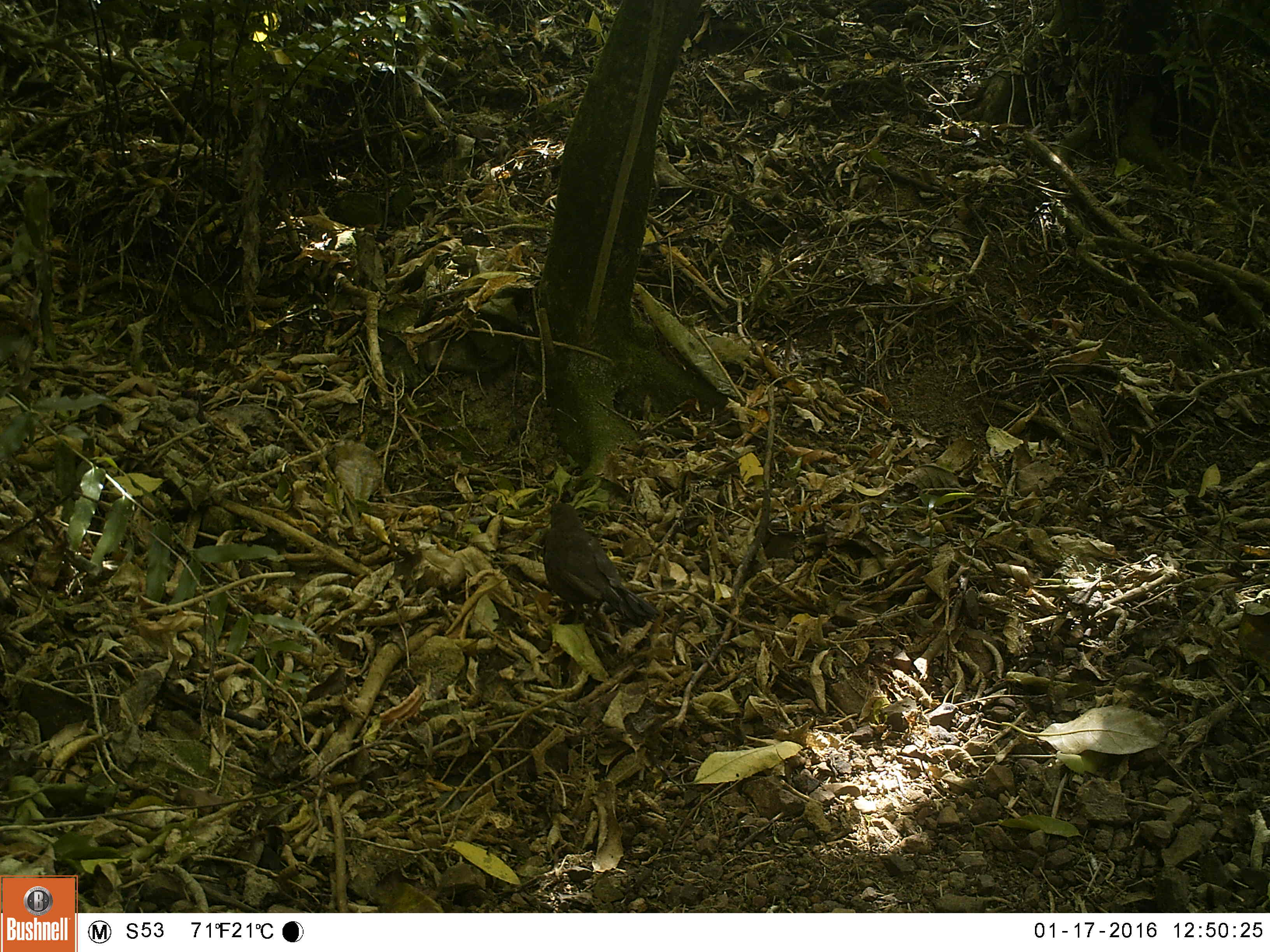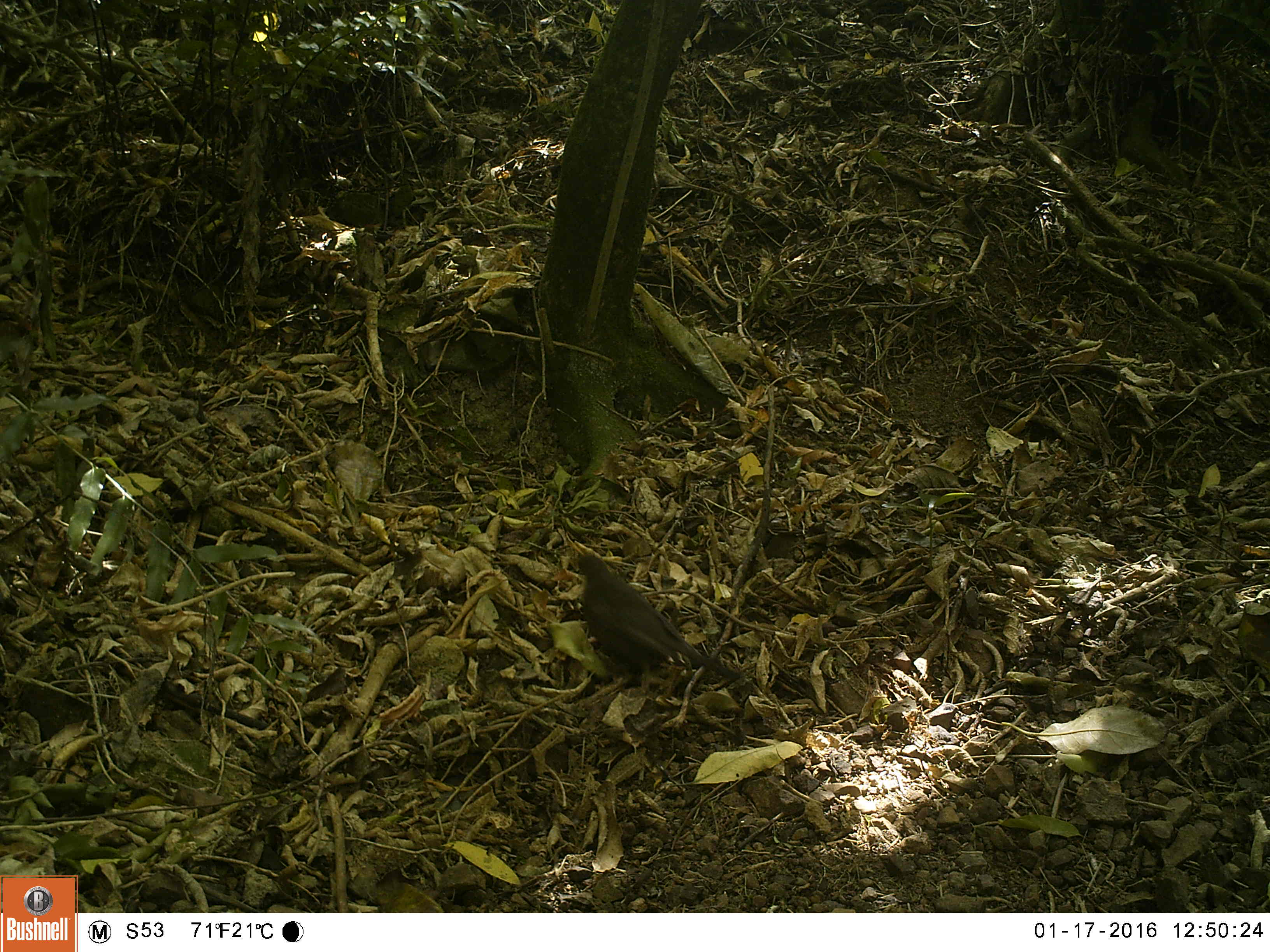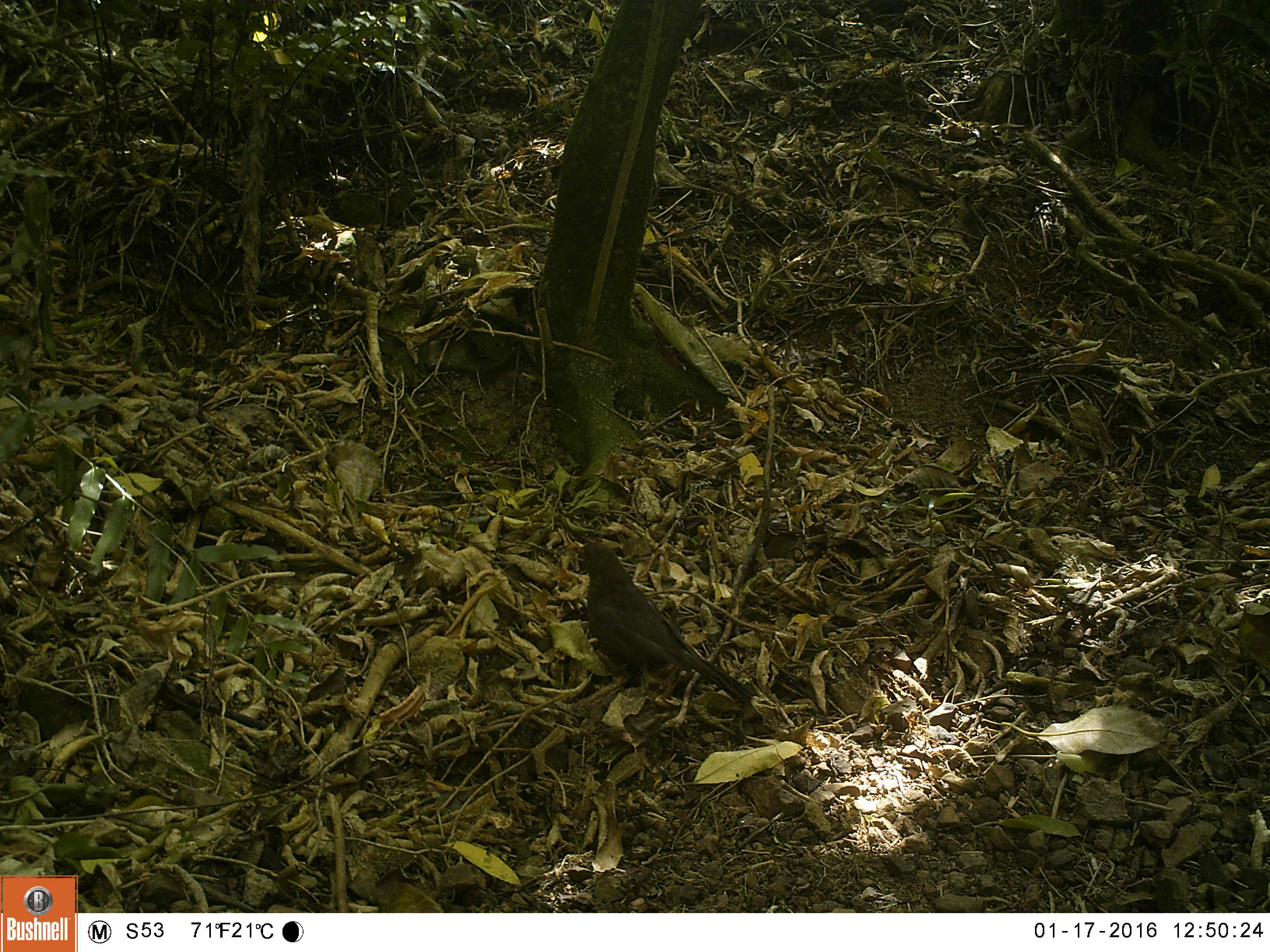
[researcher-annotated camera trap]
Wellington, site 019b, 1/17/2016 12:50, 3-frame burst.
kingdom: Animalia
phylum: Chordata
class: Aves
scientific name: Aves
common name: bird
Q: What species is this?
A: Bird (Aves).